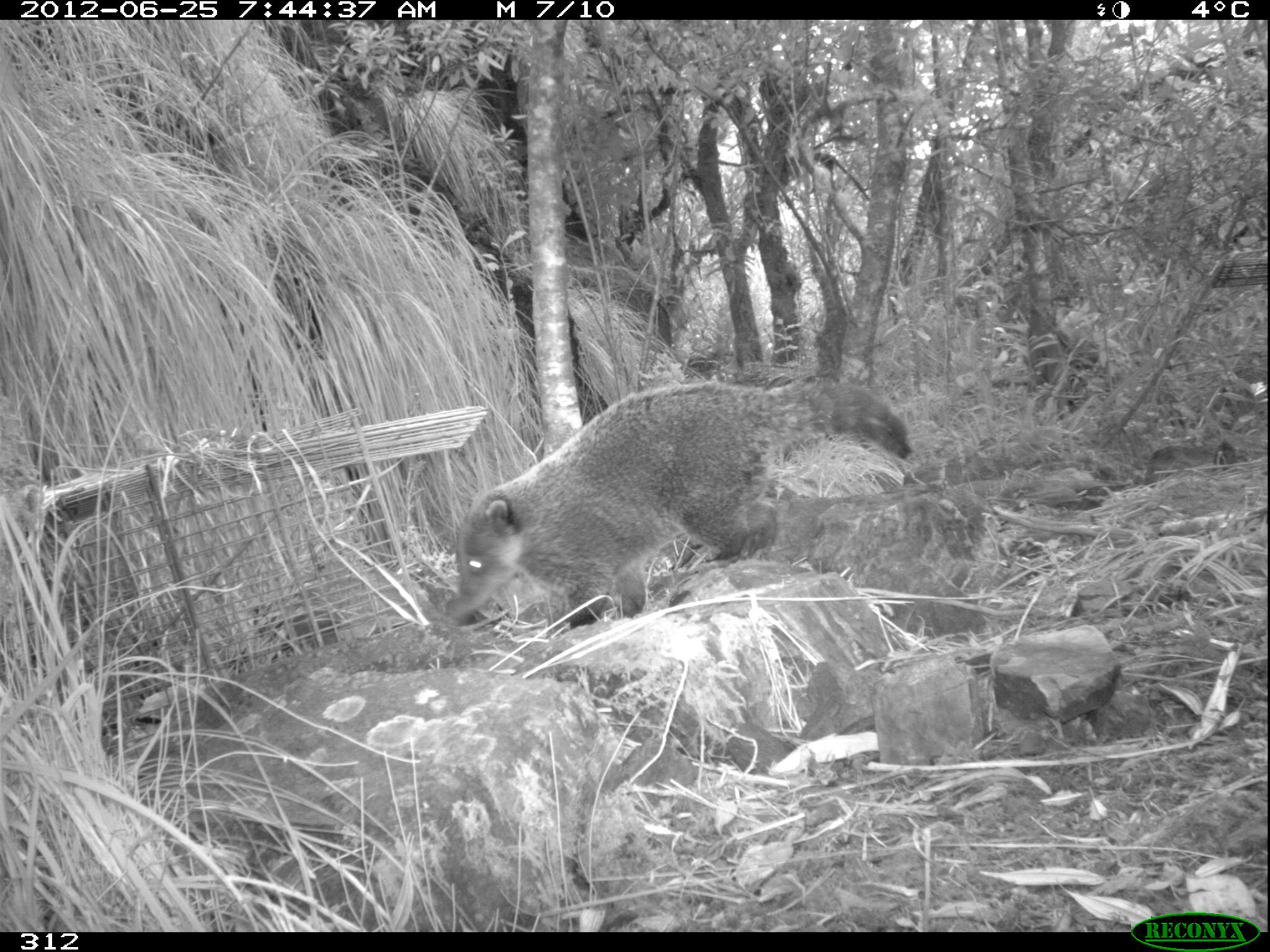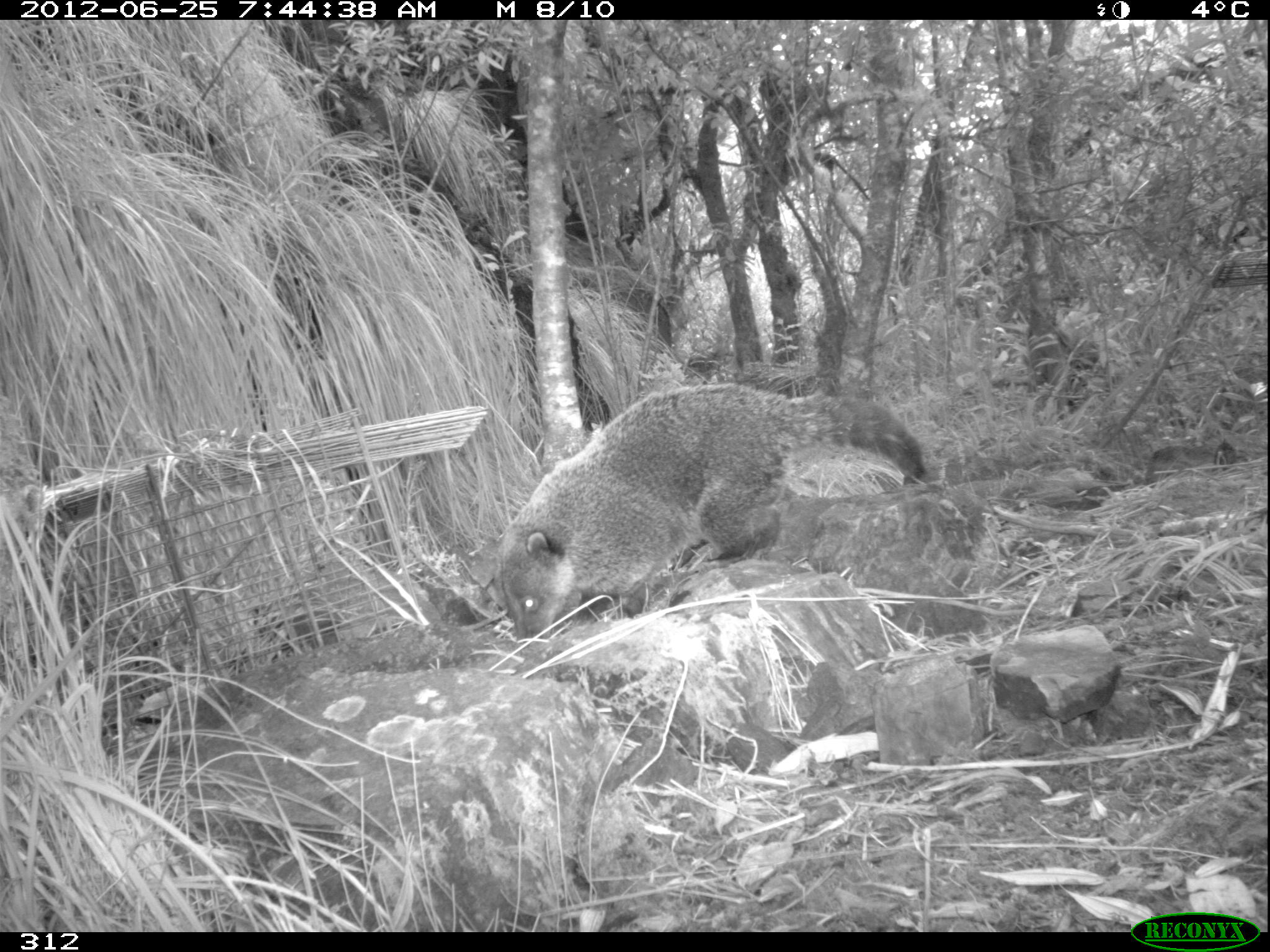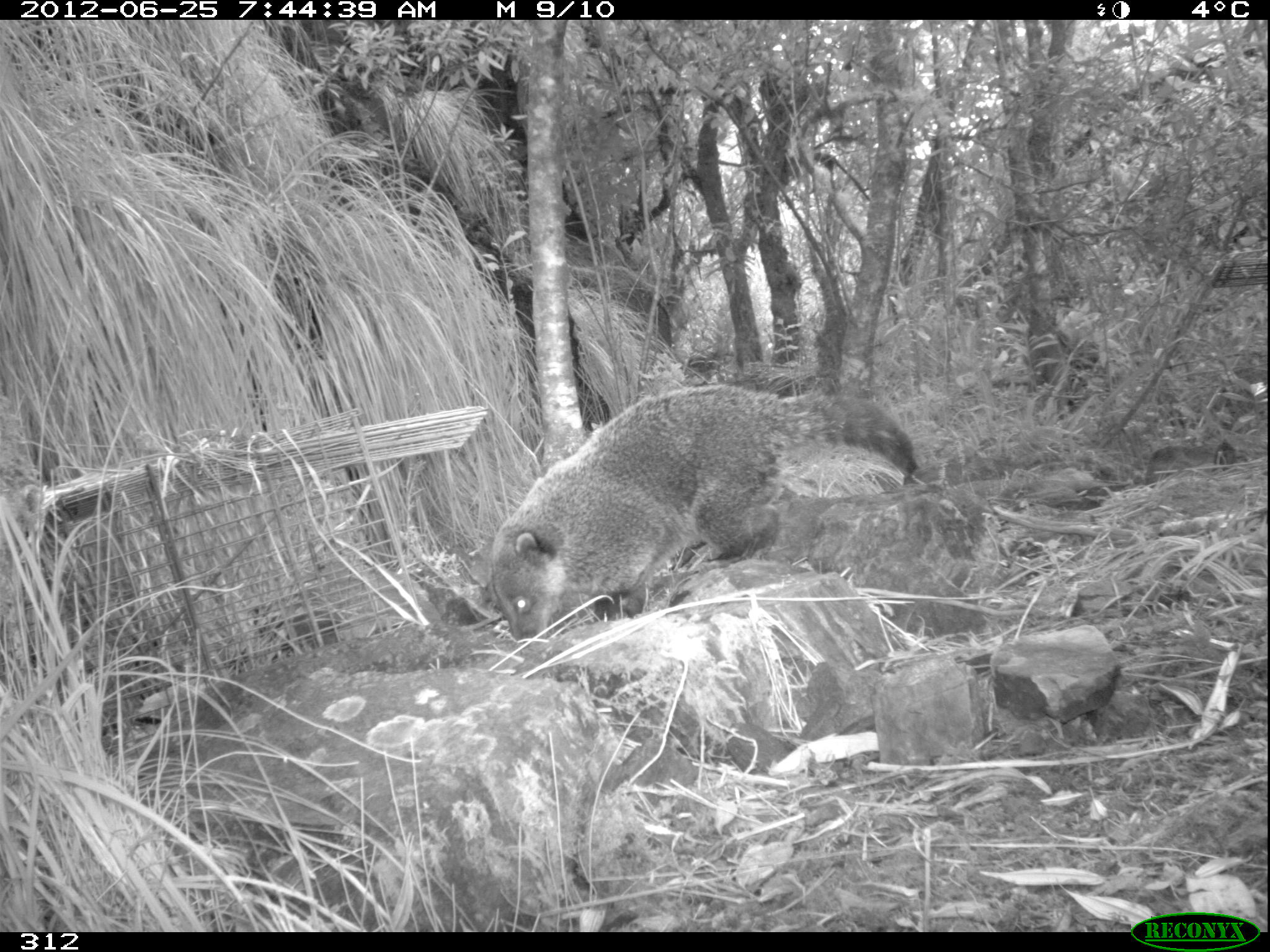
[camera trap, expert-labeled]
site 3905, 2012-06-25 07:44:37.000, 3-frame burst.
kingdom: Animalia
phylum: Chordata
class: Mammalia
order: Carnivora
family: Procyonidae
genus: Nasua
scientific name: Nasua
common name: coatis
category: unknown coati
Unknown coati (coatis) (Nasua).